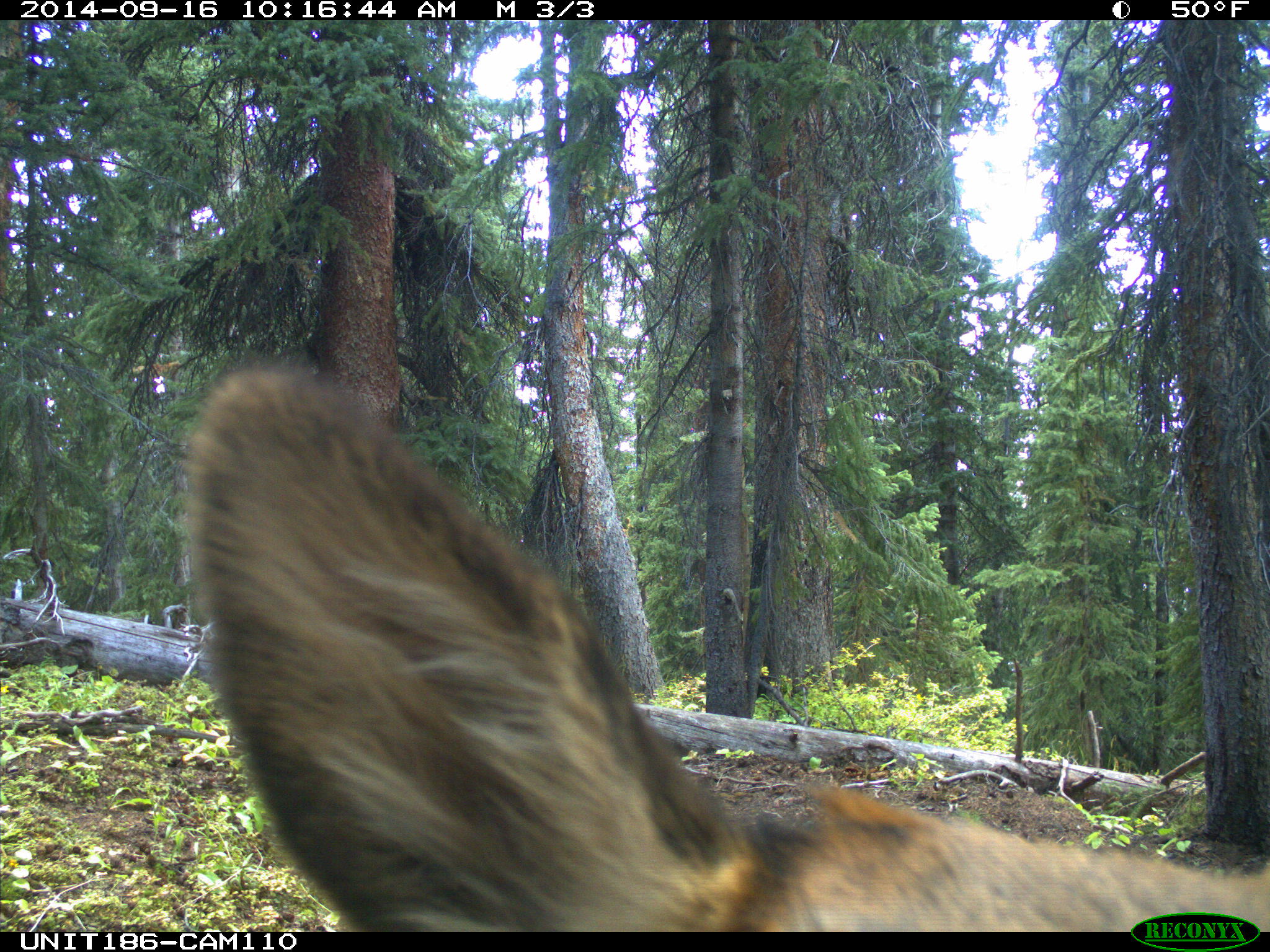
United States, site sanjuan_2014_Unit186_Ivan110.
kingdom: Animalia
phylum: Chordata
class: Mammalia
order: Artiodactyla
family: Cervidae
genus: Cervus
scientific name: Cervus elaphus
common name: red deer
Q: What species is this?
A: Cervus elaphus (red deer).